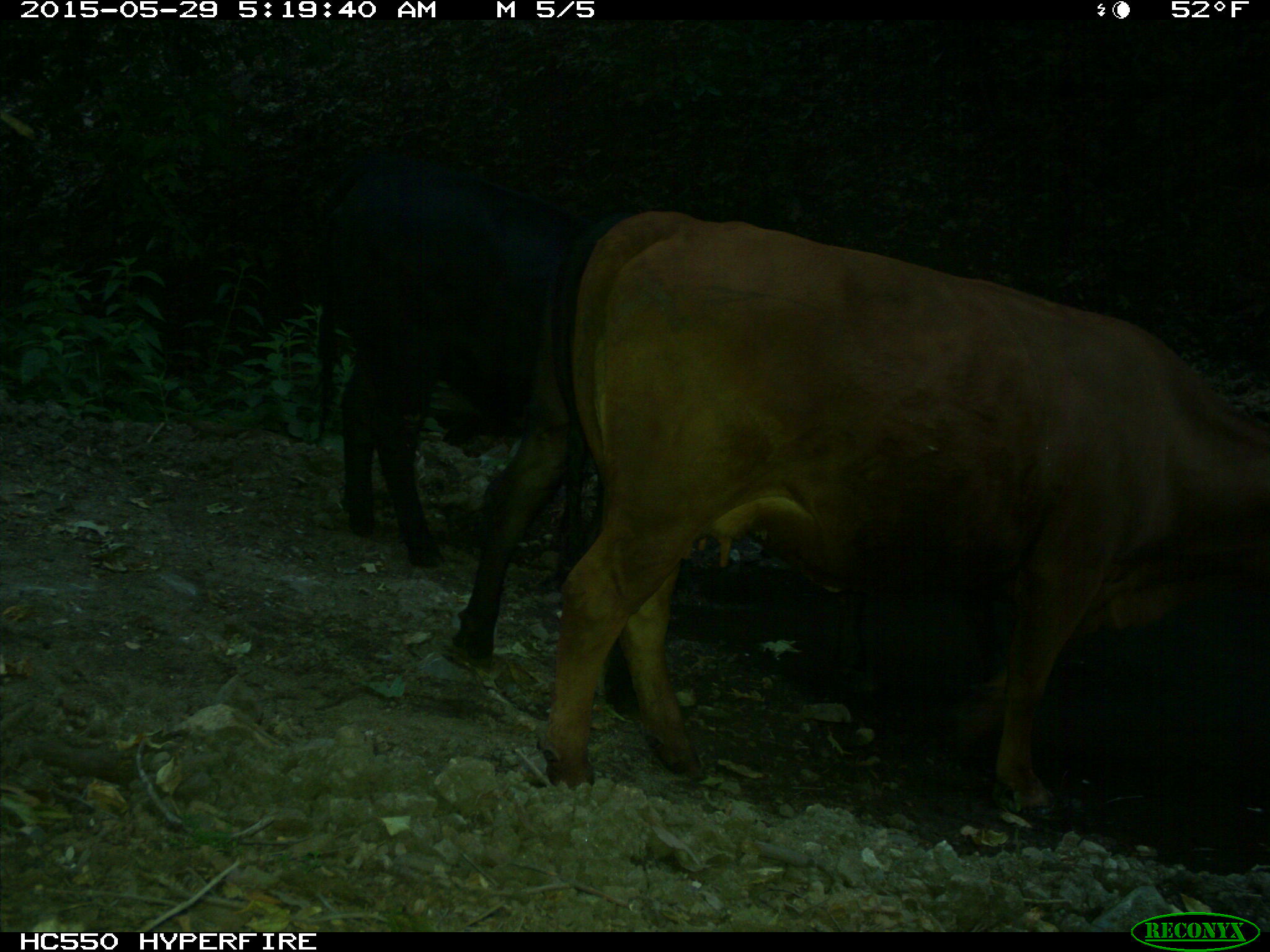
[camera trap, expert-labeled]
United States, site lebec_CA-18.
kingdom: Animalia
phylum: Chordata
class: Mammalia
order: Artiodactyla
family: Bovidae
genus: Bos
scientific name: Bos taurus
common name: domestic cow